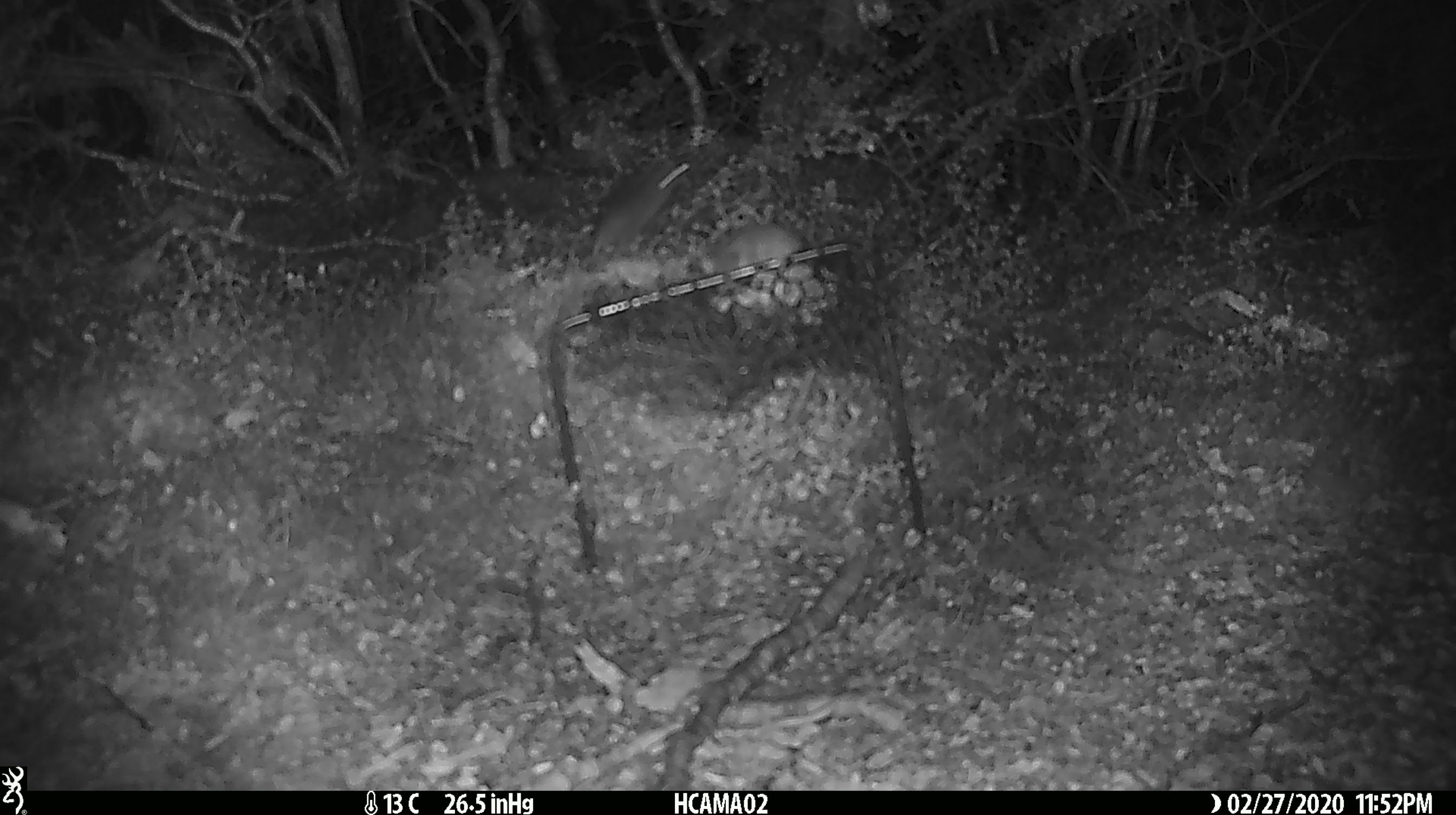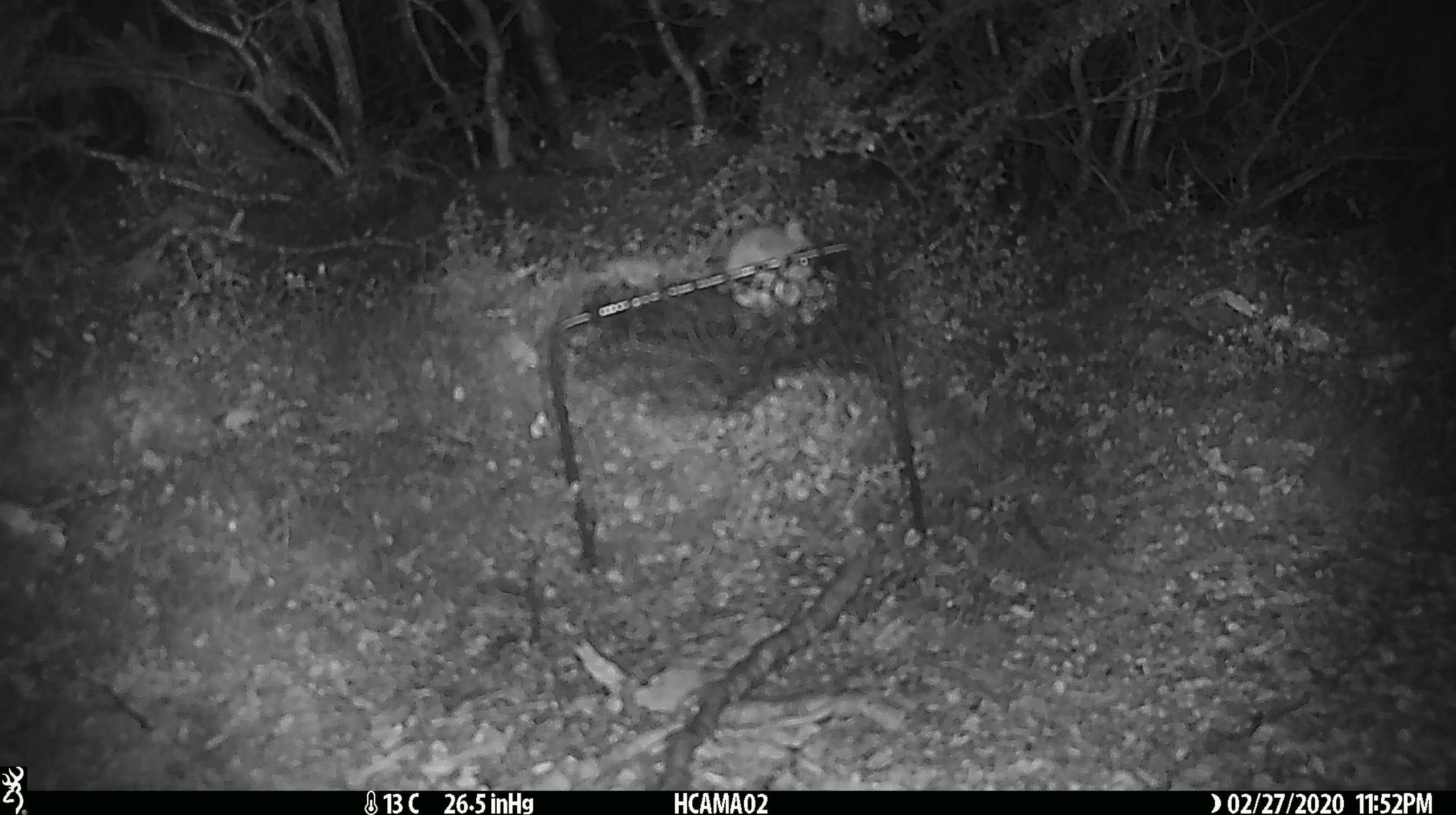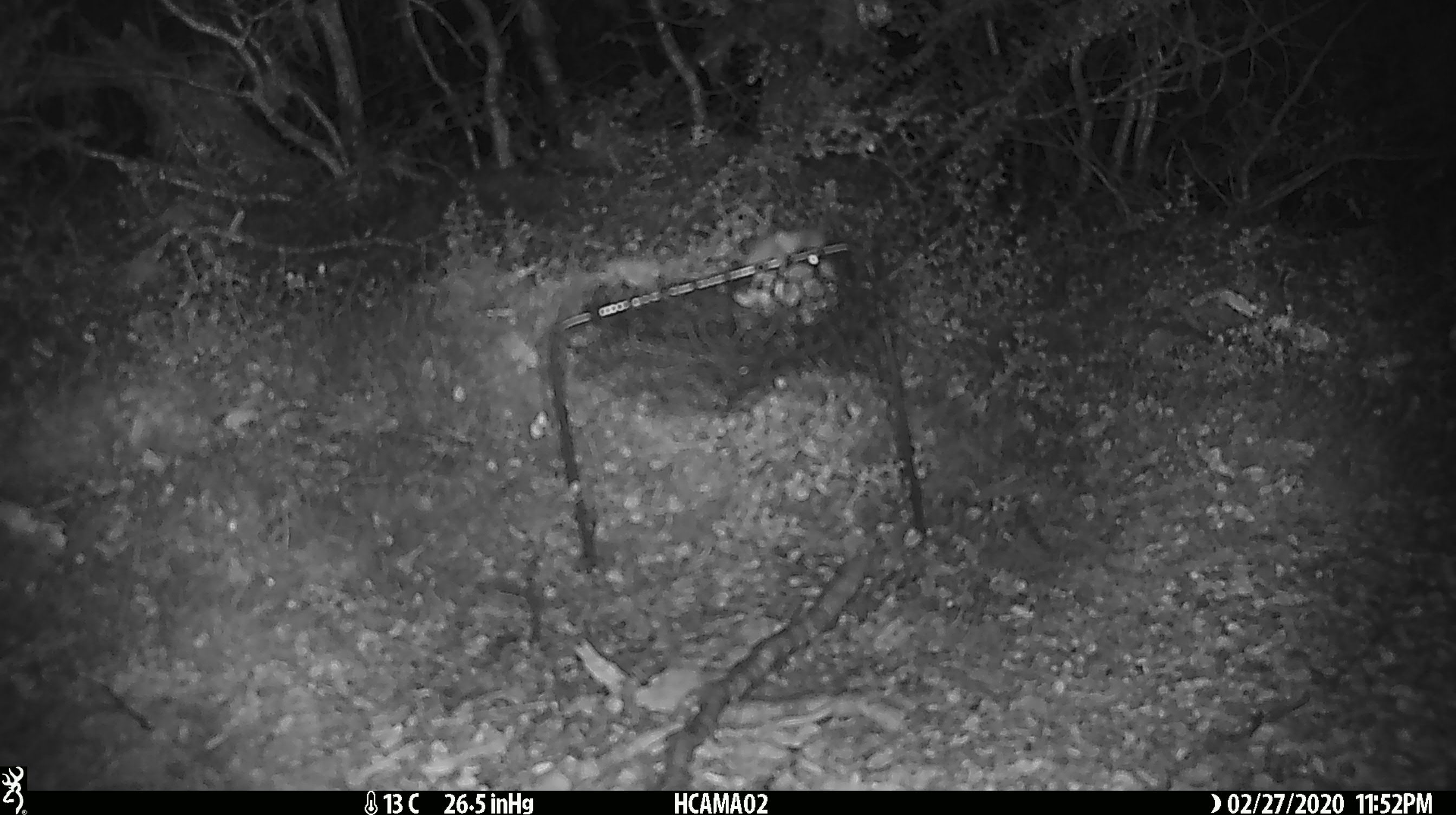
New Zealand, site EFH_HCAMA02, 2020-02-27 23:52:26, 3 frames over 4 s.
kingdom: Animalia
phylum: Chordata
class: Mammalia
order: Rodentia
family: Muridae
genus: Mus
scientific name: Mus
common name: mouse